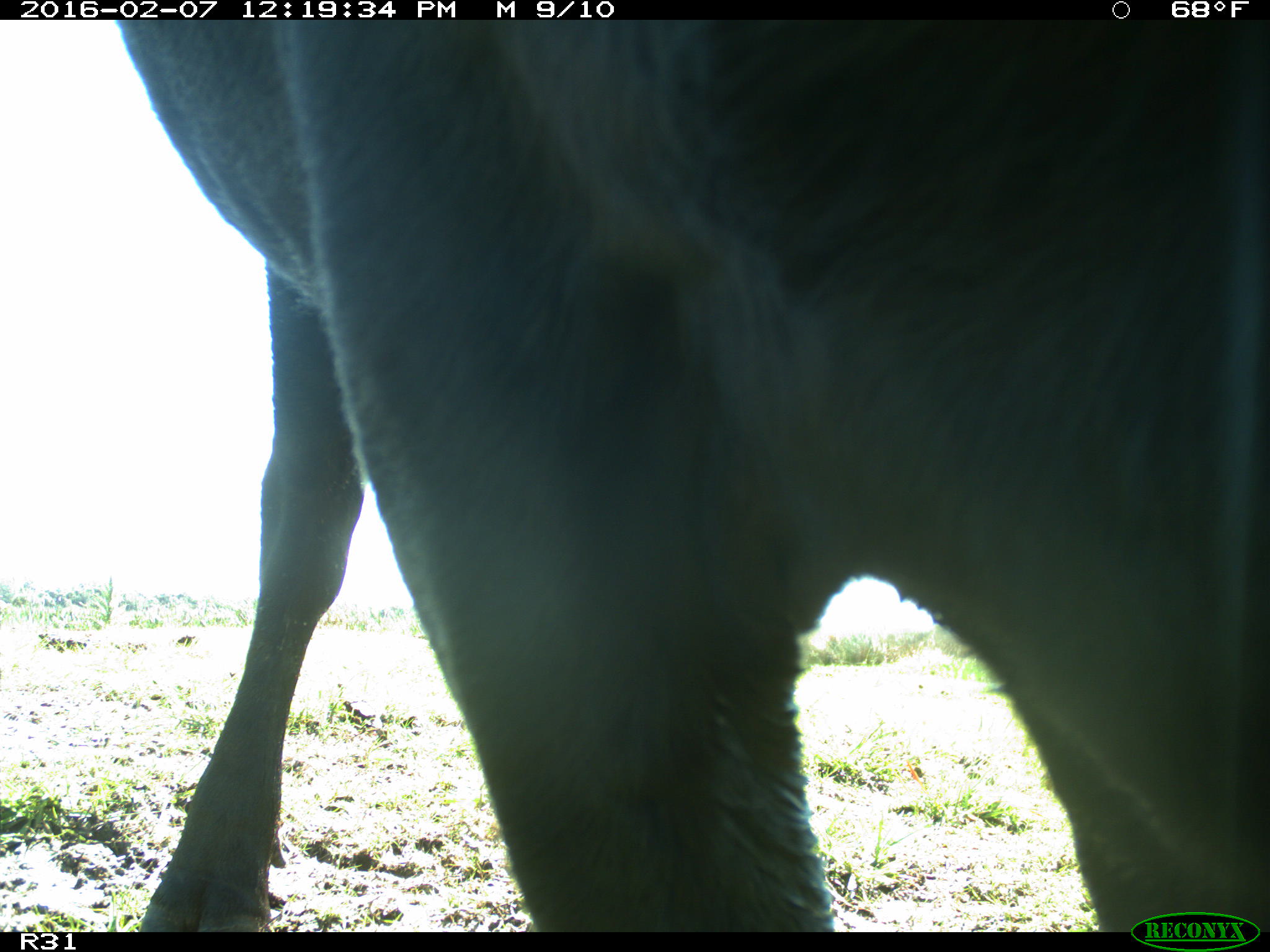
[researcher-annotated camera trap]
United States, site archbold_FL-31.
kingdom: Animalia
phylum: Chordata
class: Mammalia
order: Artiodactyla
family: Bovidae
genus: Bos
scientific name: Bos taurus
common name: domestic cow